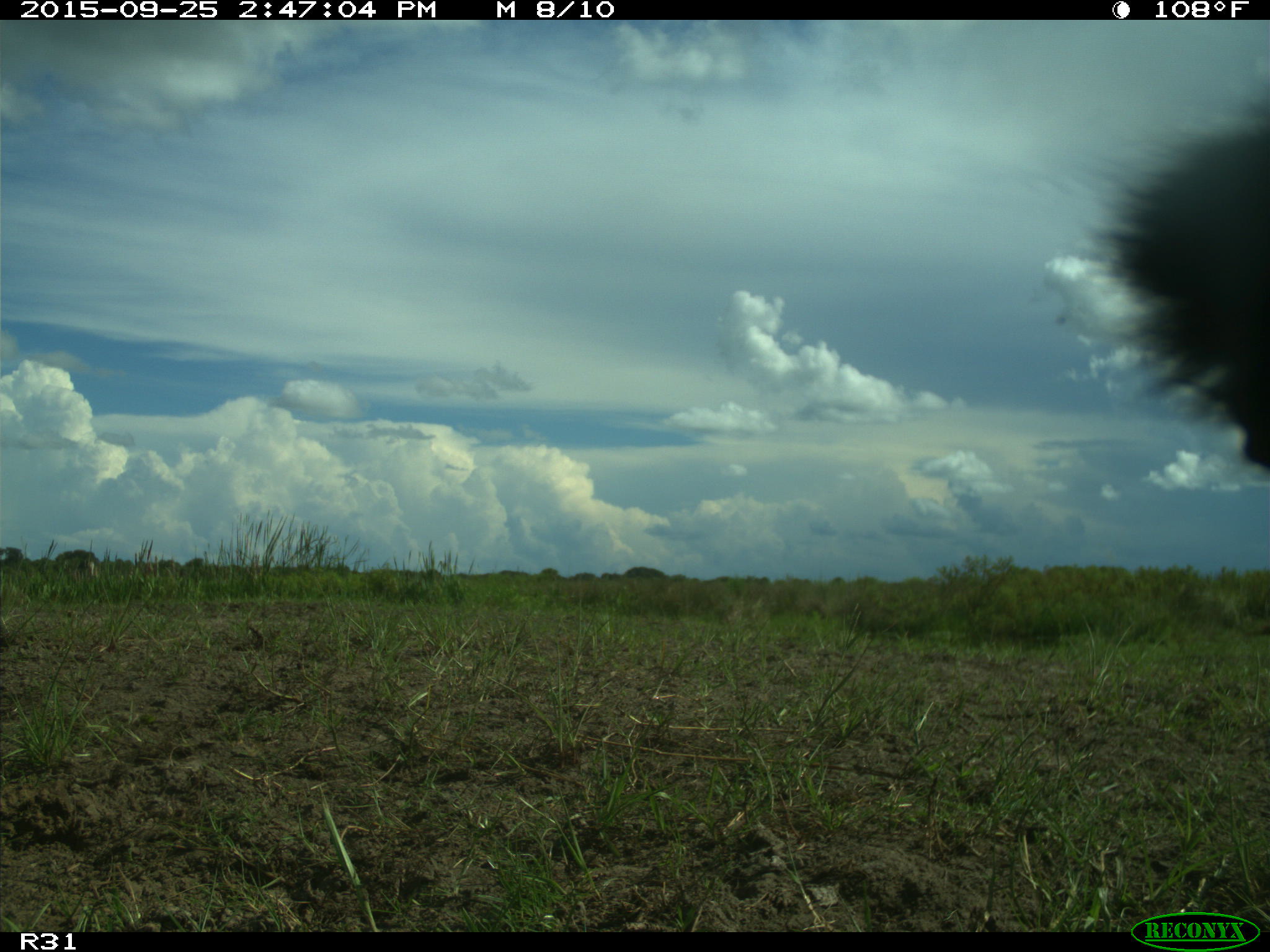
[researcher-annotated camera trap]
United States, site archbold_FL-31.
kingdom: Animalia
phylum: Chordata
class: Mammalia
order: Artiodactyla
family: Bovidae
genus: Bos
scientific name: Bos taurus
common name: domestic cow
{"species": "Bos taurus (domestic cow)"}